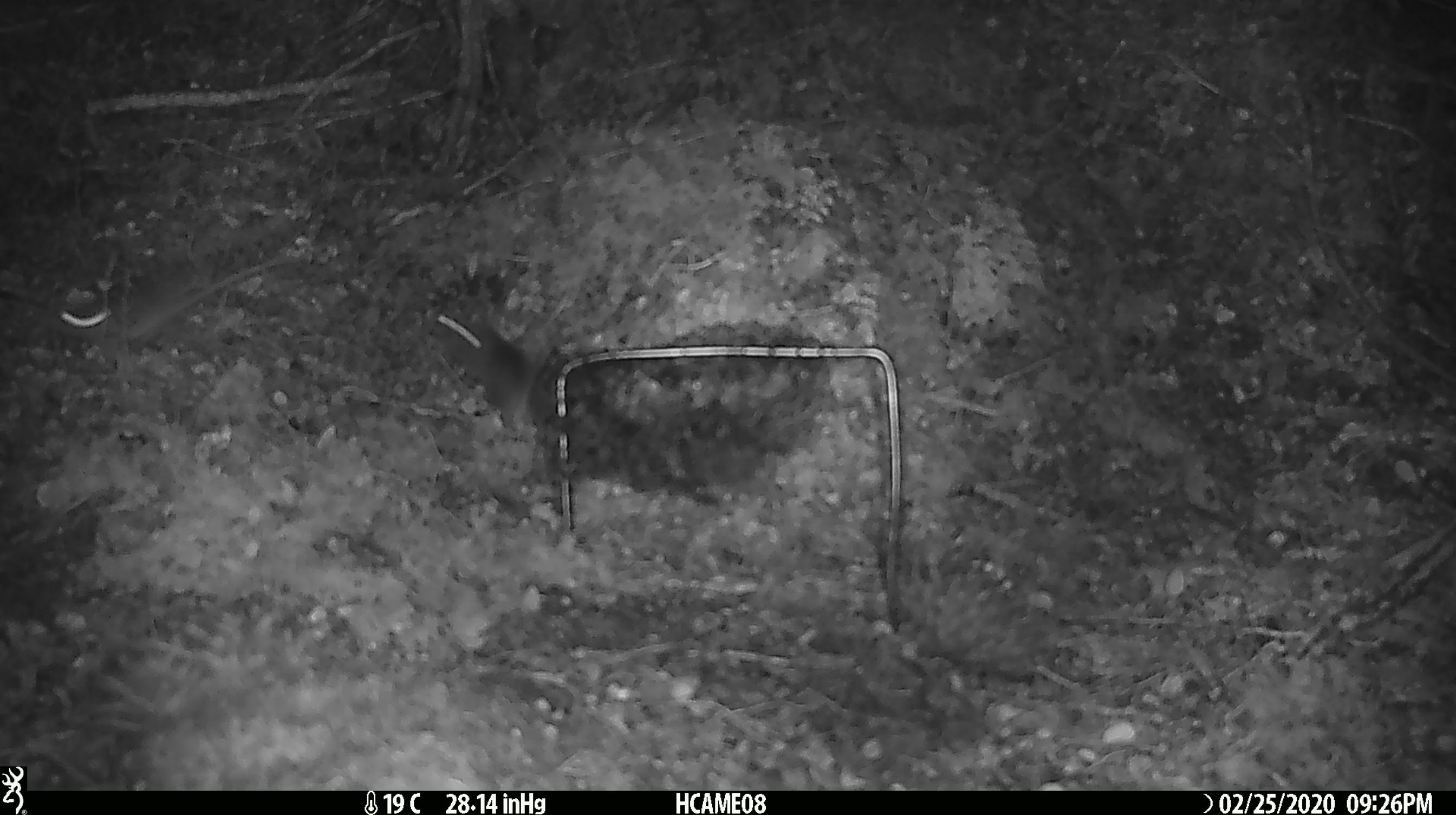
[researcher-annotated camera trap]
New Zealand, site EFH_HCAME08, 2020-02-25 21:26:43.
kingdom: Animalia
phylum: Chordata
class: Mammalia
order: Rodentia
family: Muridae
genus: Mus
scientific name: Mus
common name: mouse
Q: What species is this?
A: Mouse (Mus).